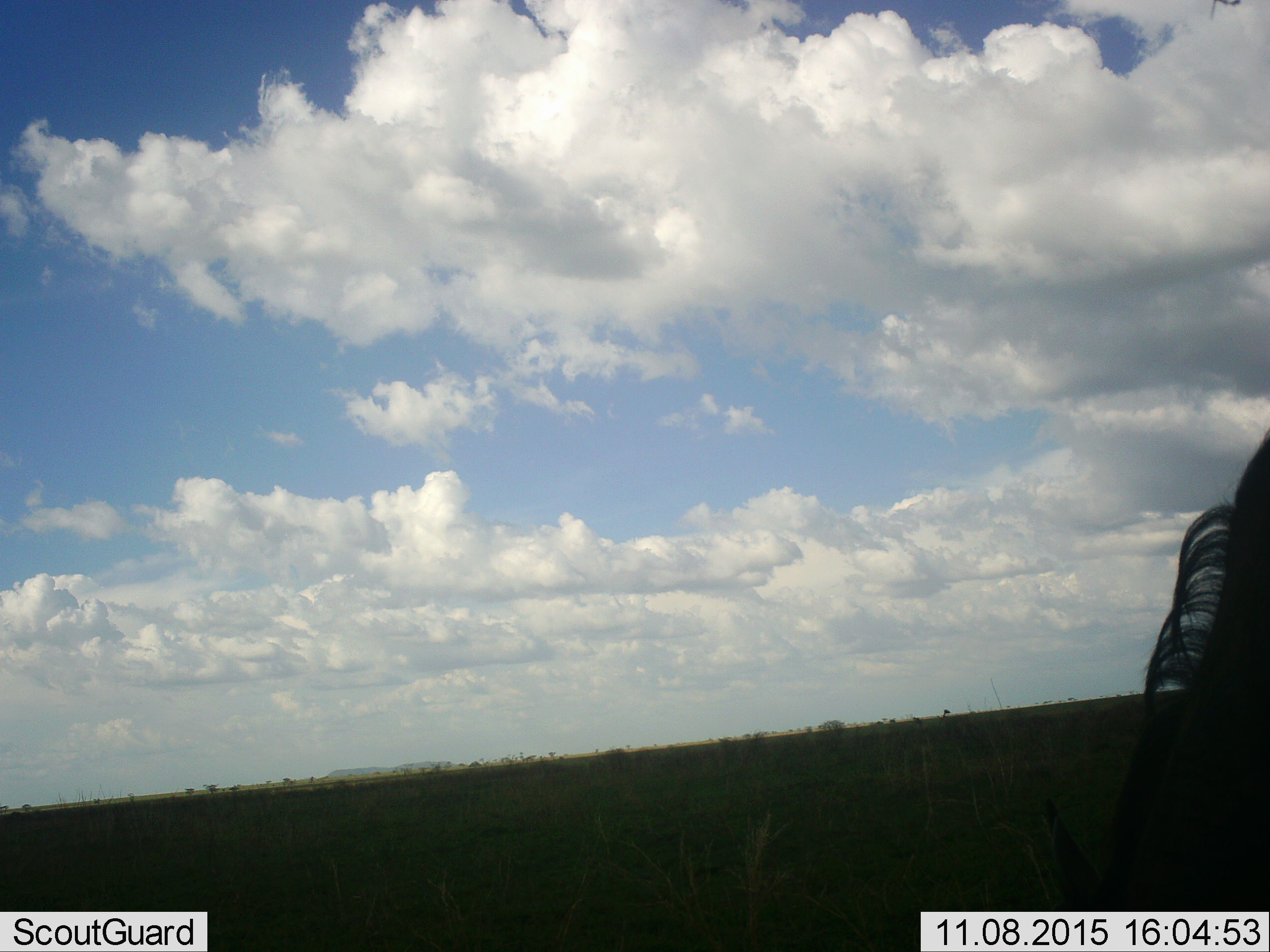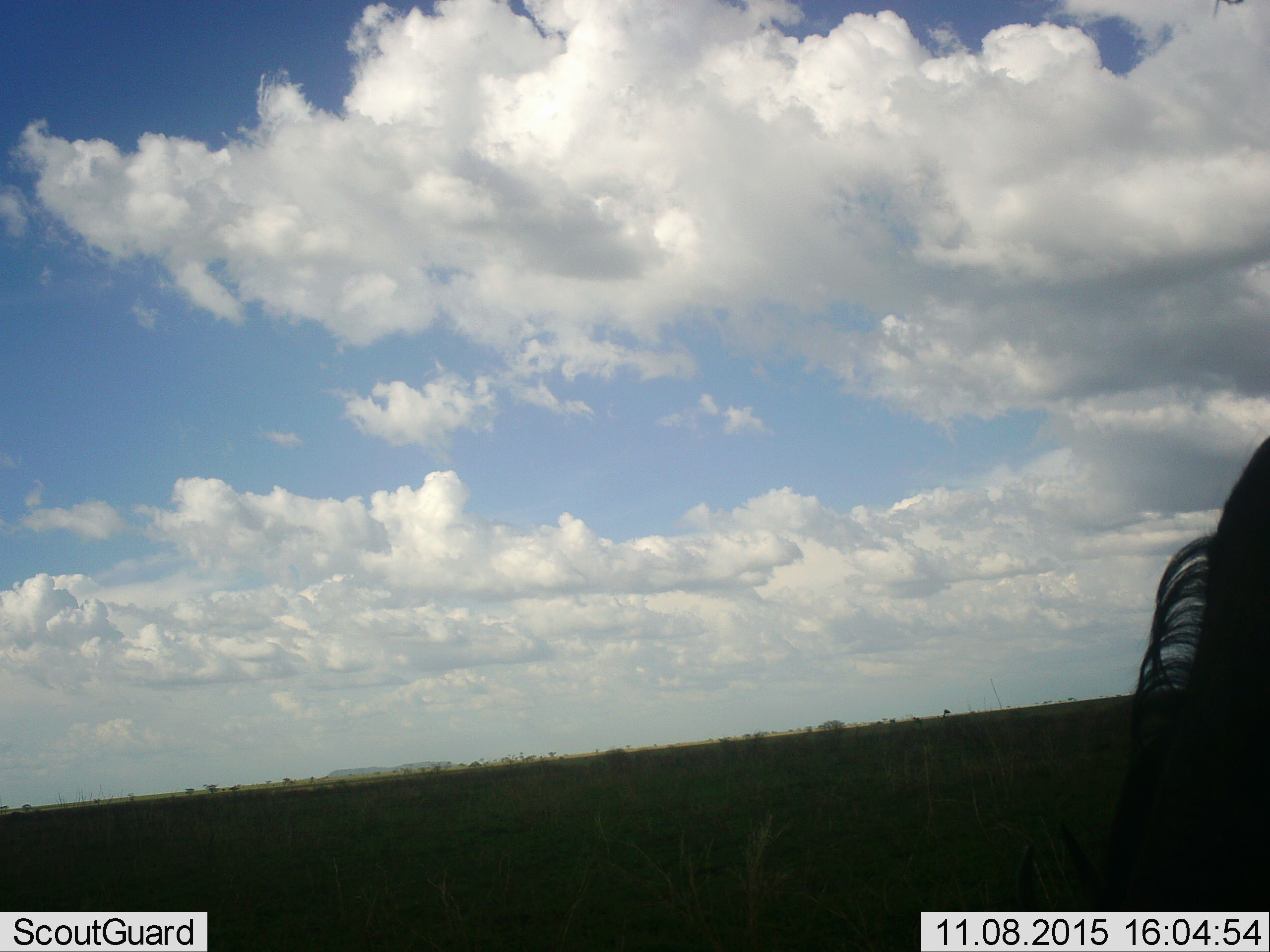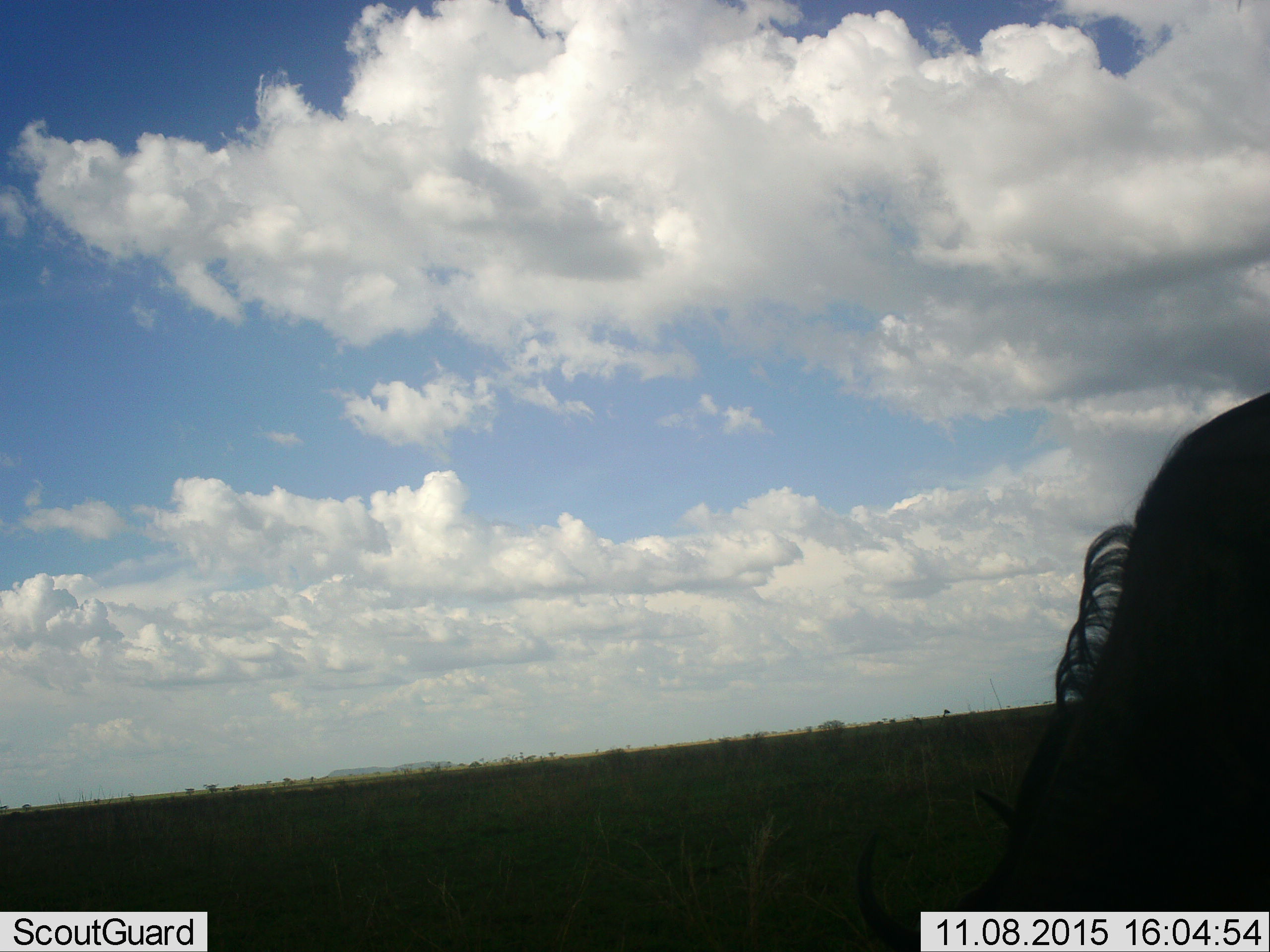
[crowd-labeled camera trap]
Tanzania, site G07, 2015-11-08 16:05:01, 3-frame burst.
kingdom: Animalia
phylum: Chordata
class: Mammalia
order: Artiodactyla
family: Bovidae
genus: Connochaetes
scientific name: Connochaetes taurinus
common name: blue wildebeest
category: wildebeest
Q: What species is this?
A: Wildebeest (blue wildebeest) (Connochaetes taurinus).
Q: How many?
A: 1.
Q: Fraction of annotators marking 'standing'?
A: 20%.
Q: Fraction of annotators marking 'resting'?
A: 0%.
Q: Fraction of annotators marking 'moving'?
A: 20%.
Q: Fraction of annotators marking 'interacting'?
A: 0%.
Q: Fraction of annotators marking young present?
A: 0%.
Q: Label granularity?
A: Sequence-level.